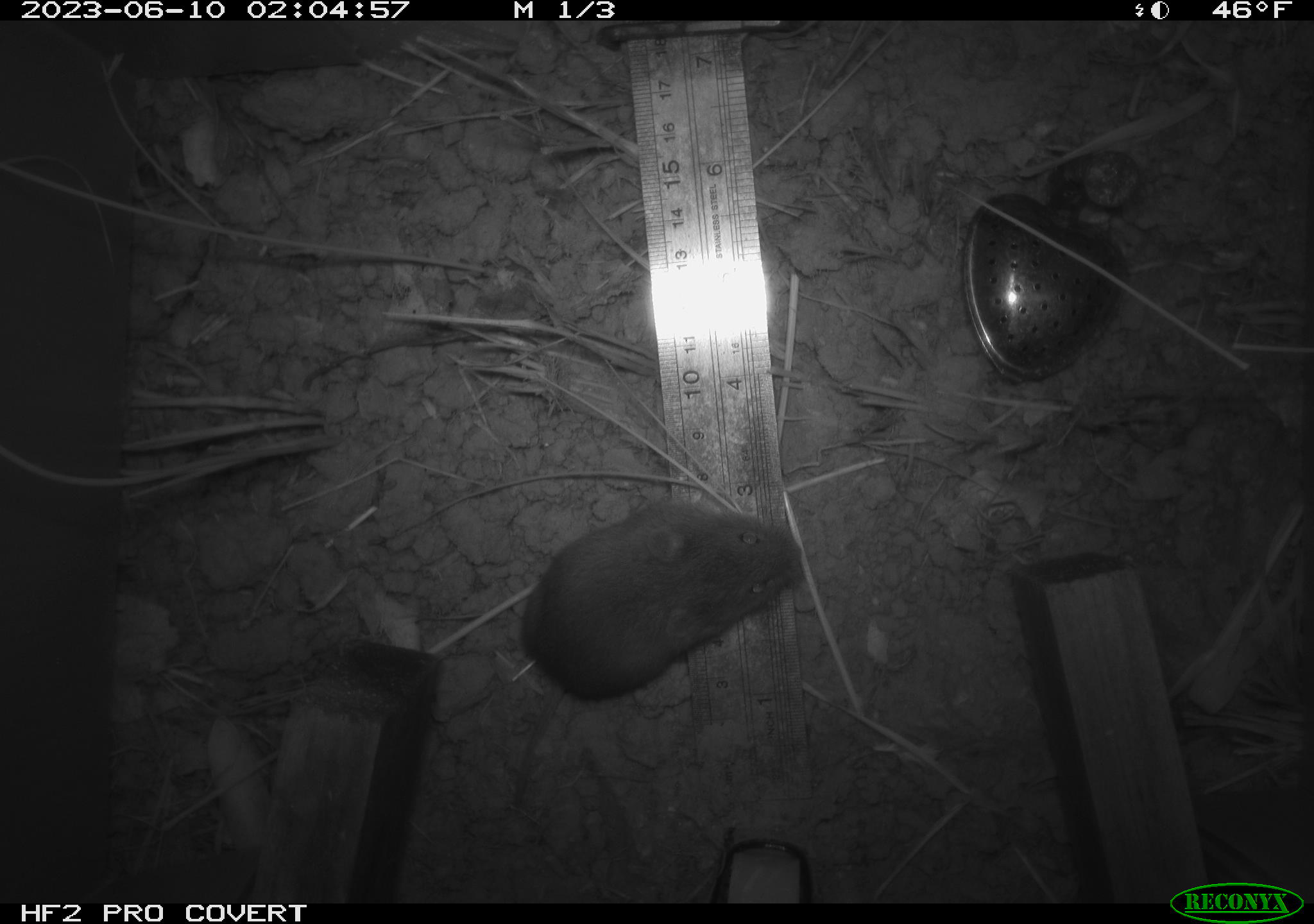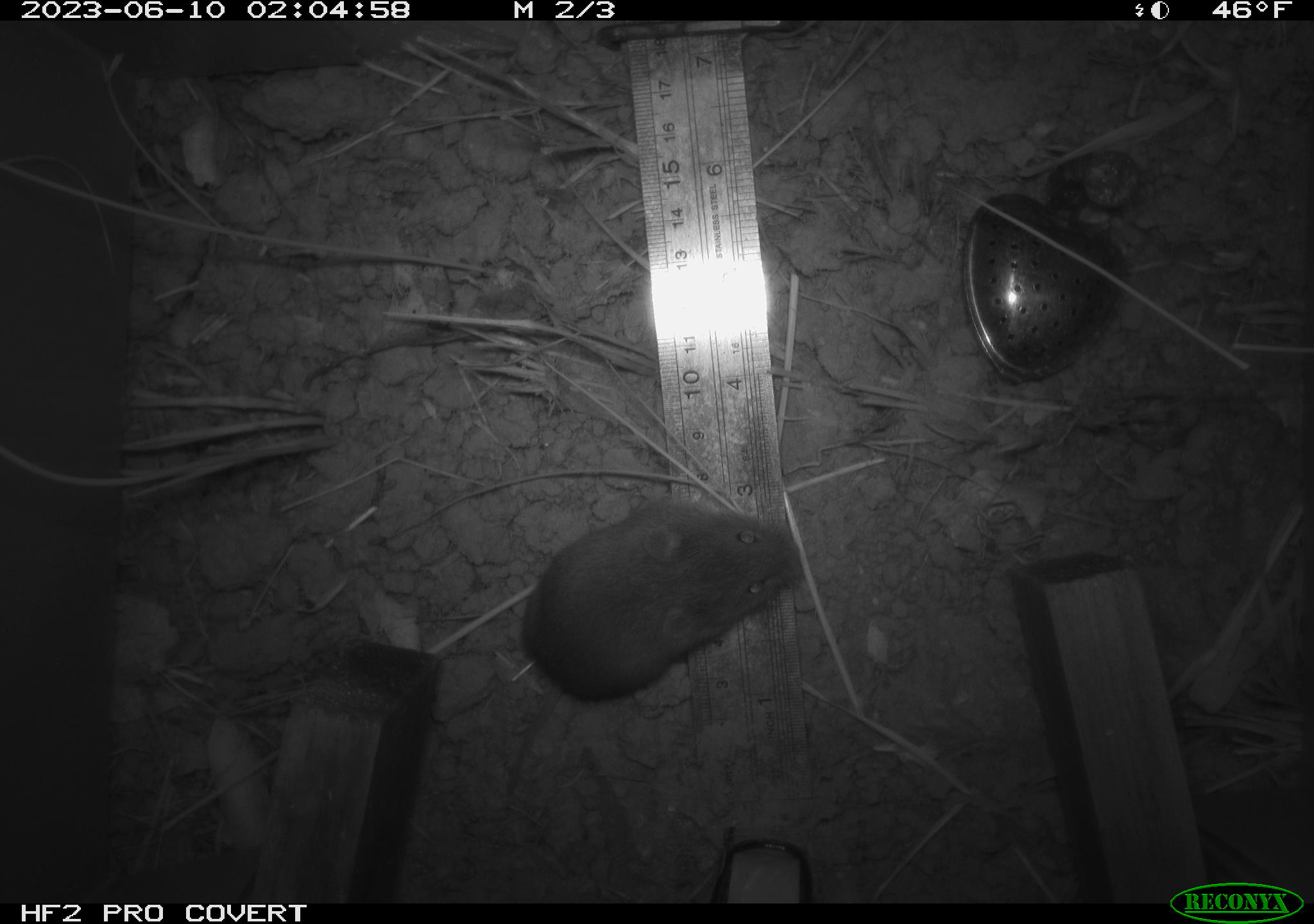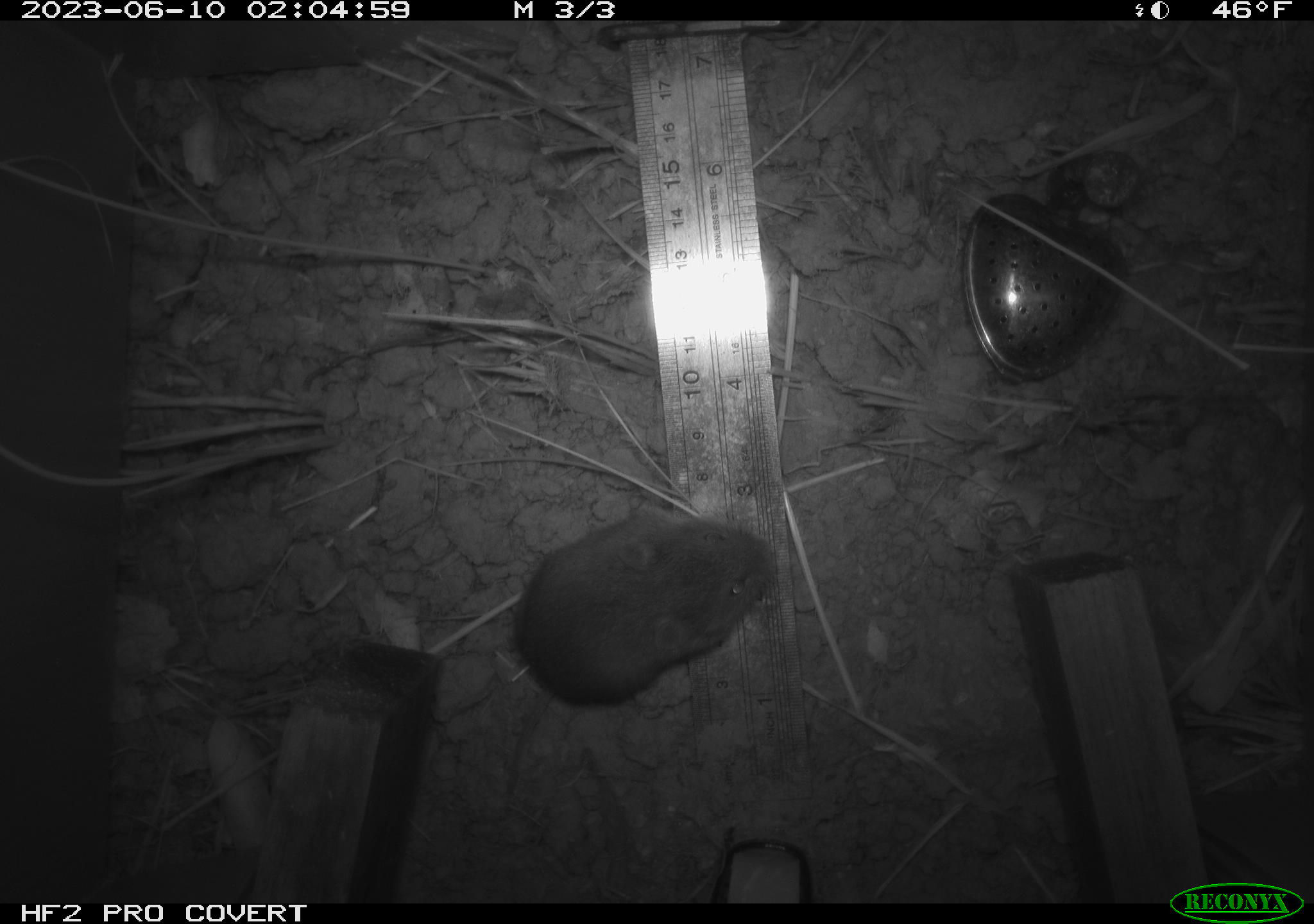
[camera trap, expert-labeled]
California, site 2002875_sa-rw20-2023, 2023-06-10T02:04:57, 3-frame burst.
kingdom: Animalia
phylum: Chordata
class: Mammalia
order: Rodentia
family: Cricetidae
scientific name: Arvicolinae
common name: voles, lemmings, and muskrats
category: arvicolinae subfamily